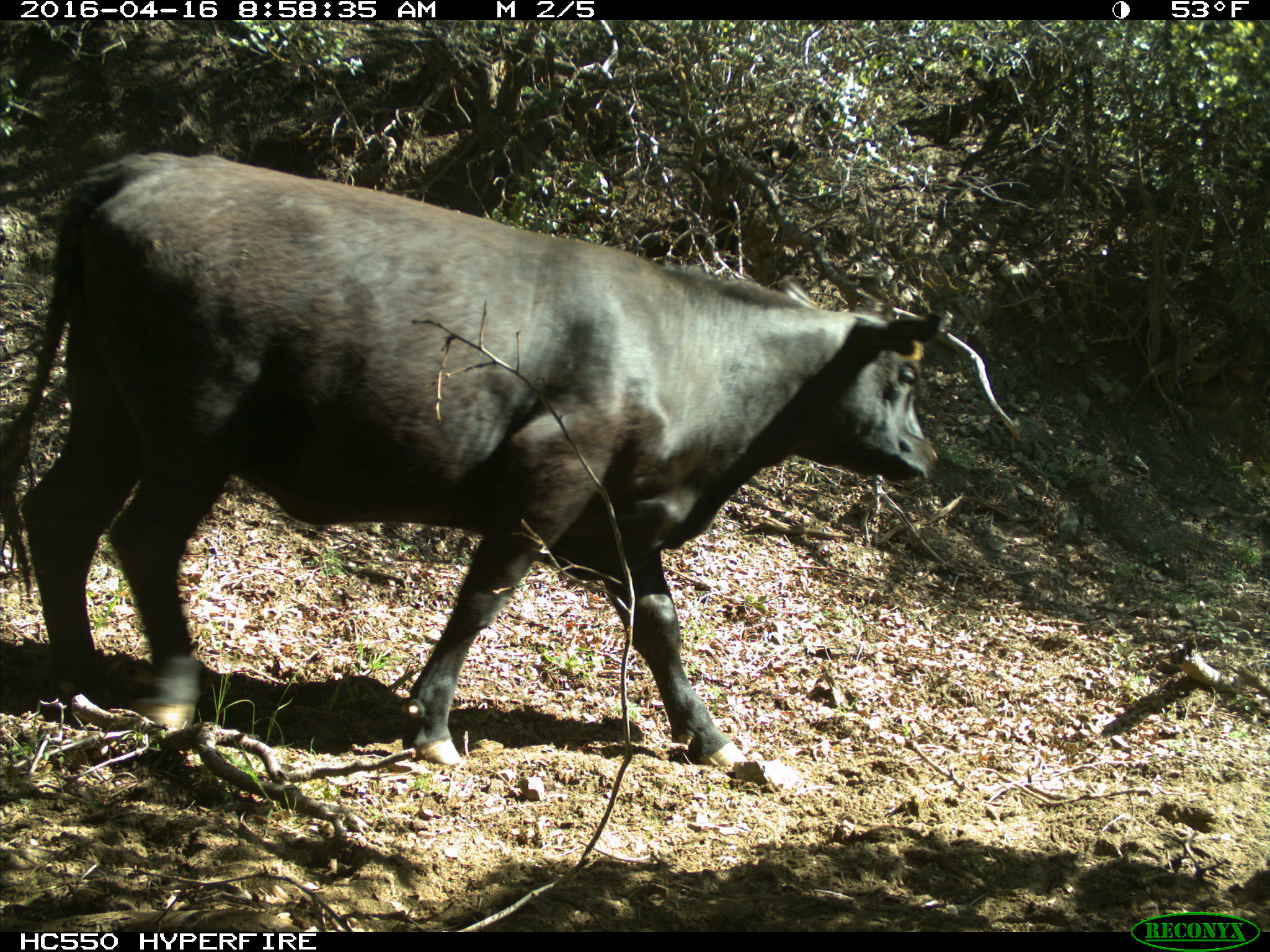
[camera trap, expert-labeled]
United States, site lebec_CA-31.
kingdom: Animalia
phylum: Chordata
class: Mammalia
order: Artiodactyla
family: Bovidae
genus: Bos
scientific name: Bos taurus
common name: domestic cow